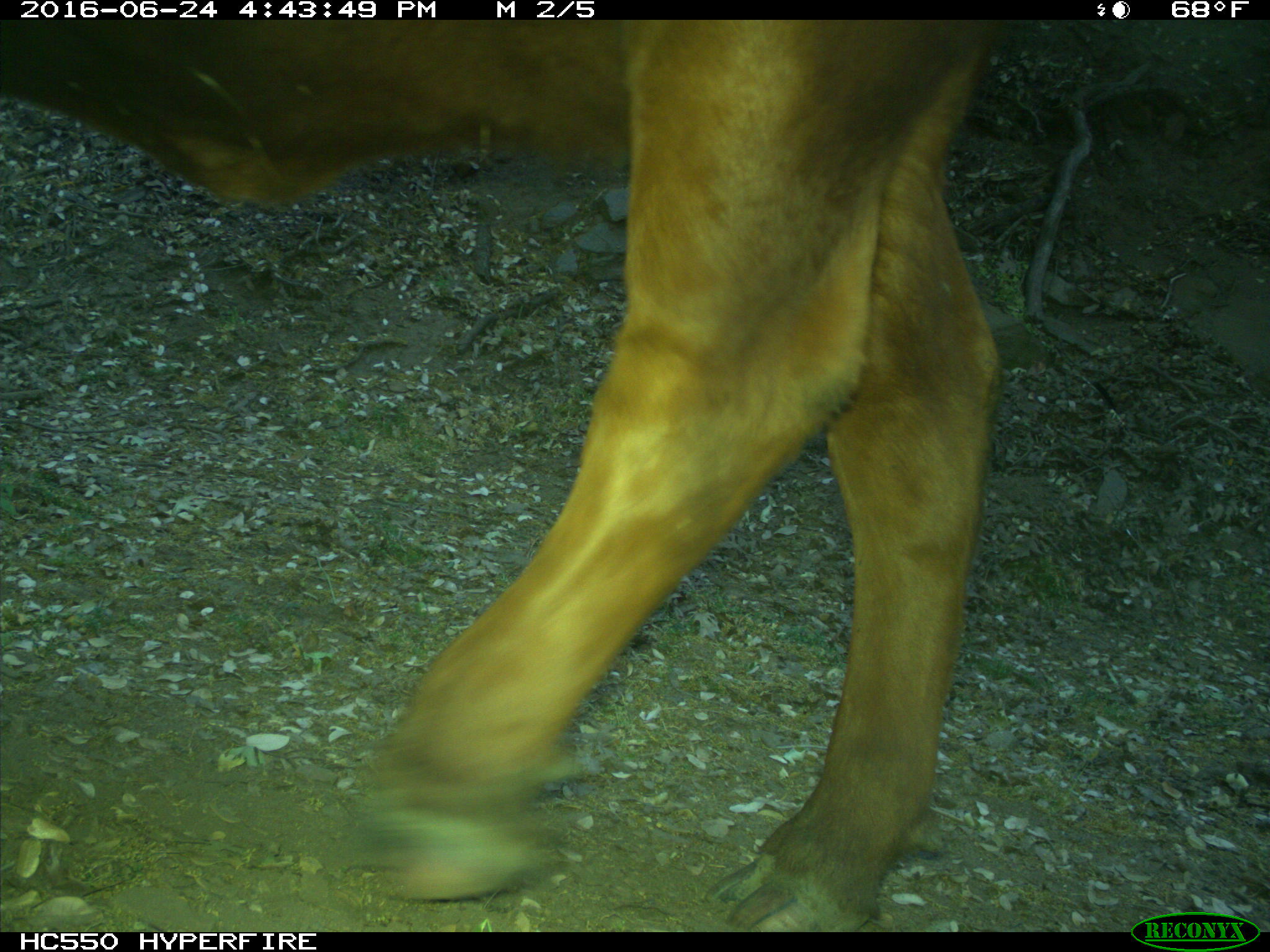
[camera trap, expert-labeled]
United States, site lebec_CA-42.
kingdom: Animalia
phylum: Chordata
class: Mammalia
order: Artiodactyla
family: Bovidae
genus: Bos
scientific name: Bos taurus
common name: domestic cow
Bos taurus (domestic cow).